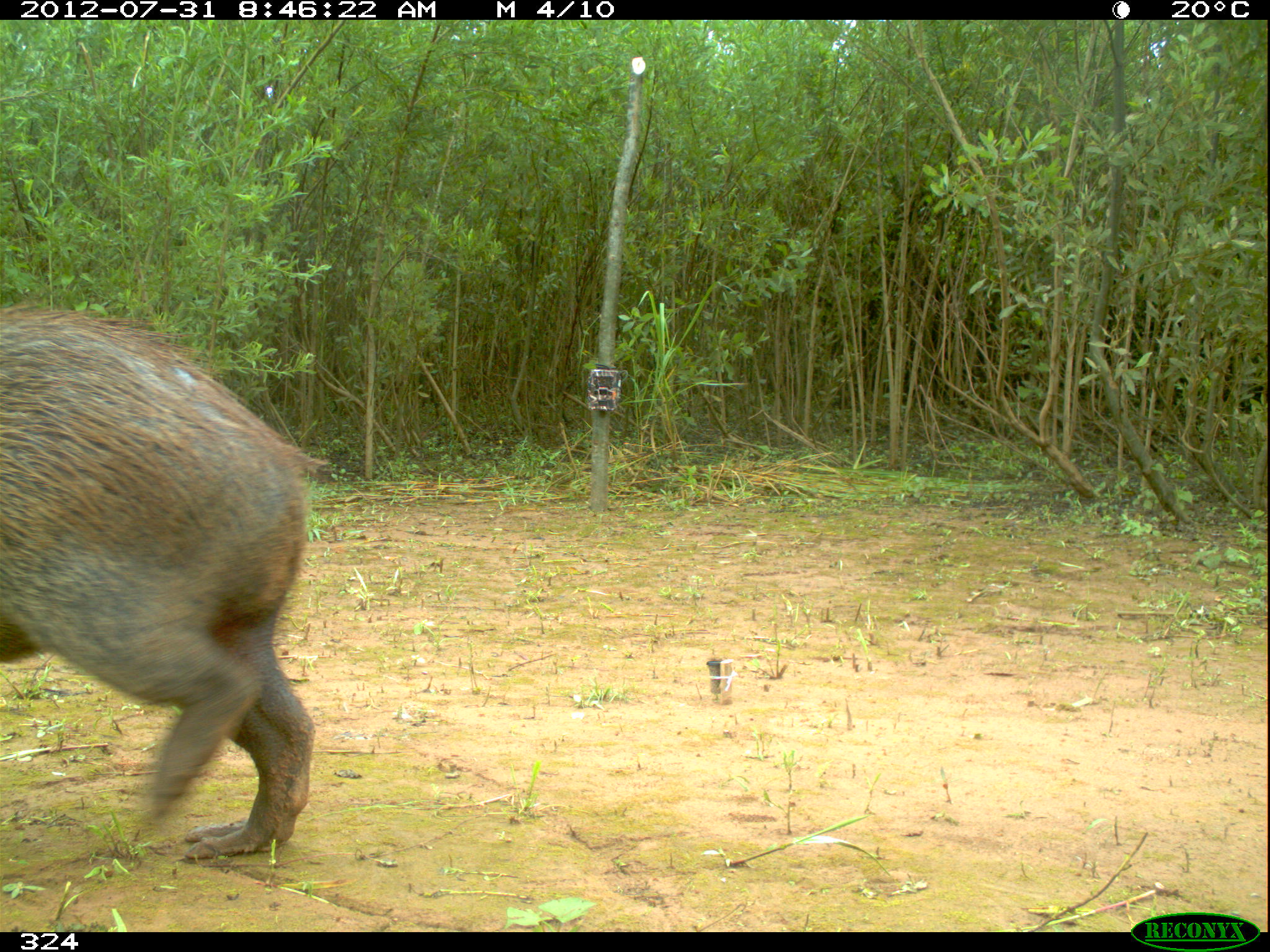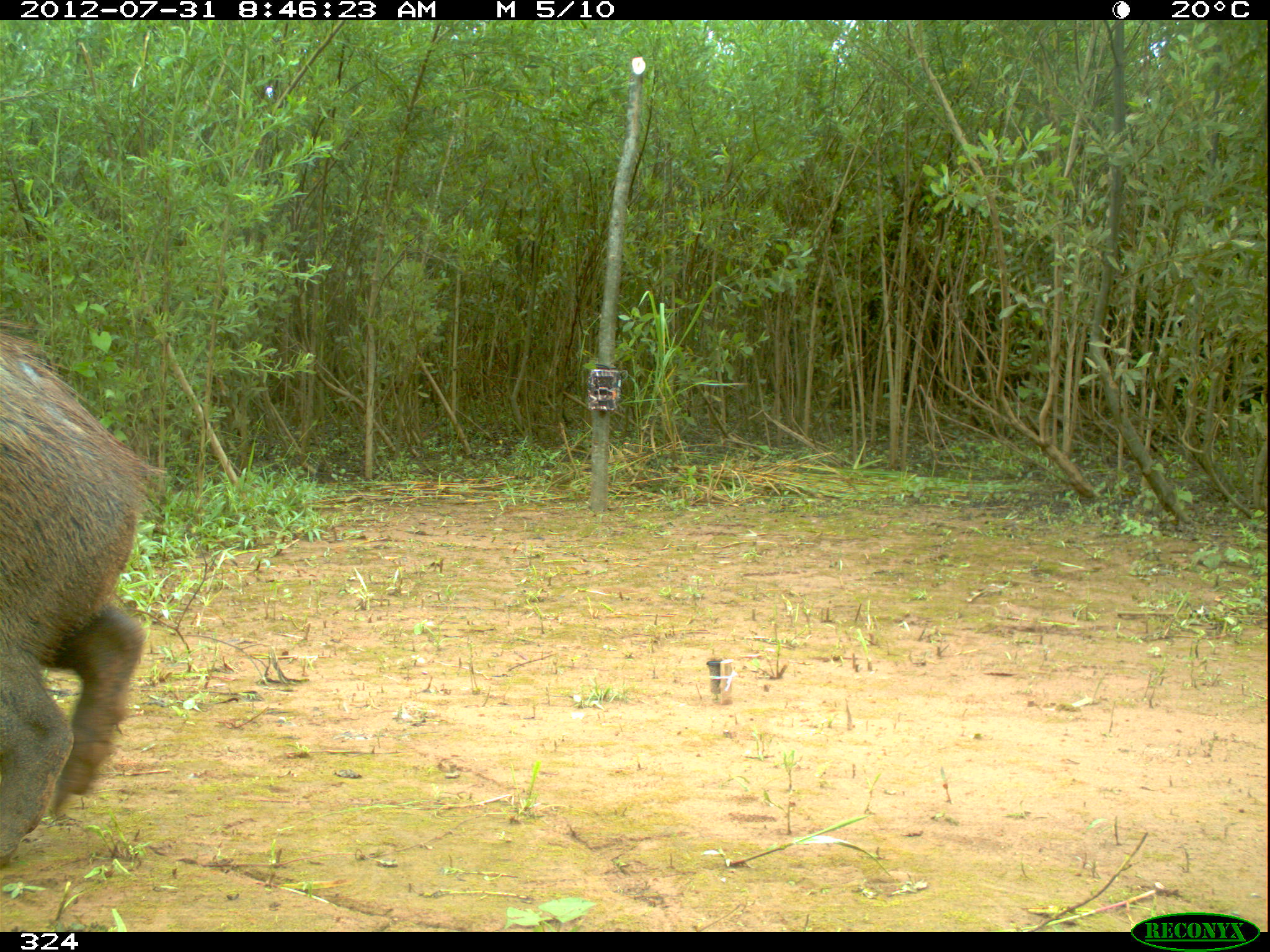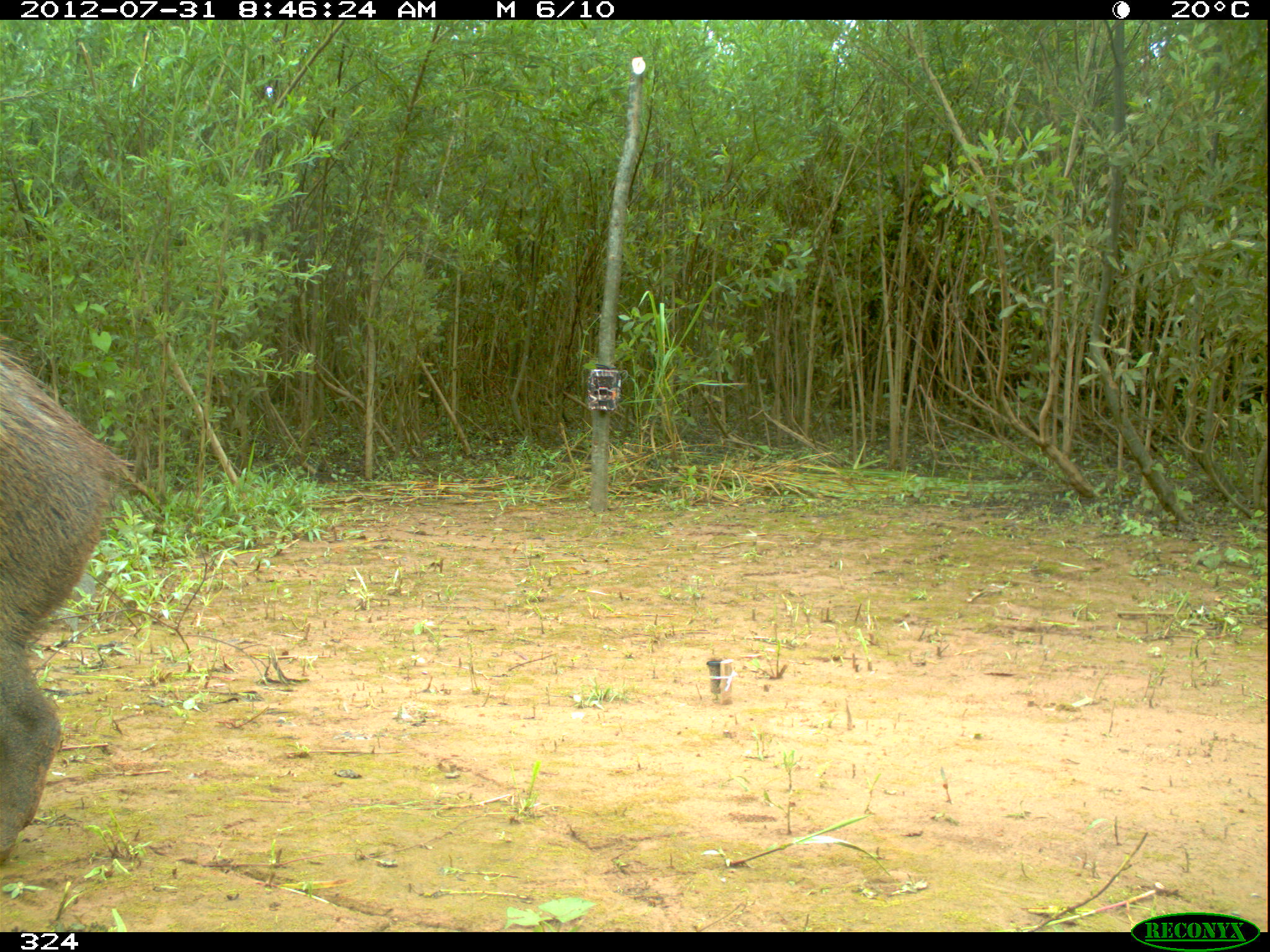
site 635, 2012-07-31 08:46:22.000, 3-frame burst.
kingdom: Animalia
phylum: Chordata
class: Mammalia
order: Rodentia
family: Caviidae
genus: Hydrochoerus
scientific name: Hydrochoerus hydrochaeris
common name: capybara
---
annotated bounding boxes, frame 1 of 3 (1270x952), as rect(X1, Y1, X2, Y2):
hydrochoerus hydrochaeris: rect(0, 301, 326, 860)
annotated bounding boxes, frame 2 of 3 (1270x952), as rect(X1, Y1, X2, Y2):
hydrochoerus hydrochaeris: rect(0, 319, 165, 871)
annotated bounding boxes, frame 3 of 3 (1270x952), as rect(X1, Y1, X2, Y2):
hydrochoerus hydrochaeris: rect(0, 331, 139, 870)